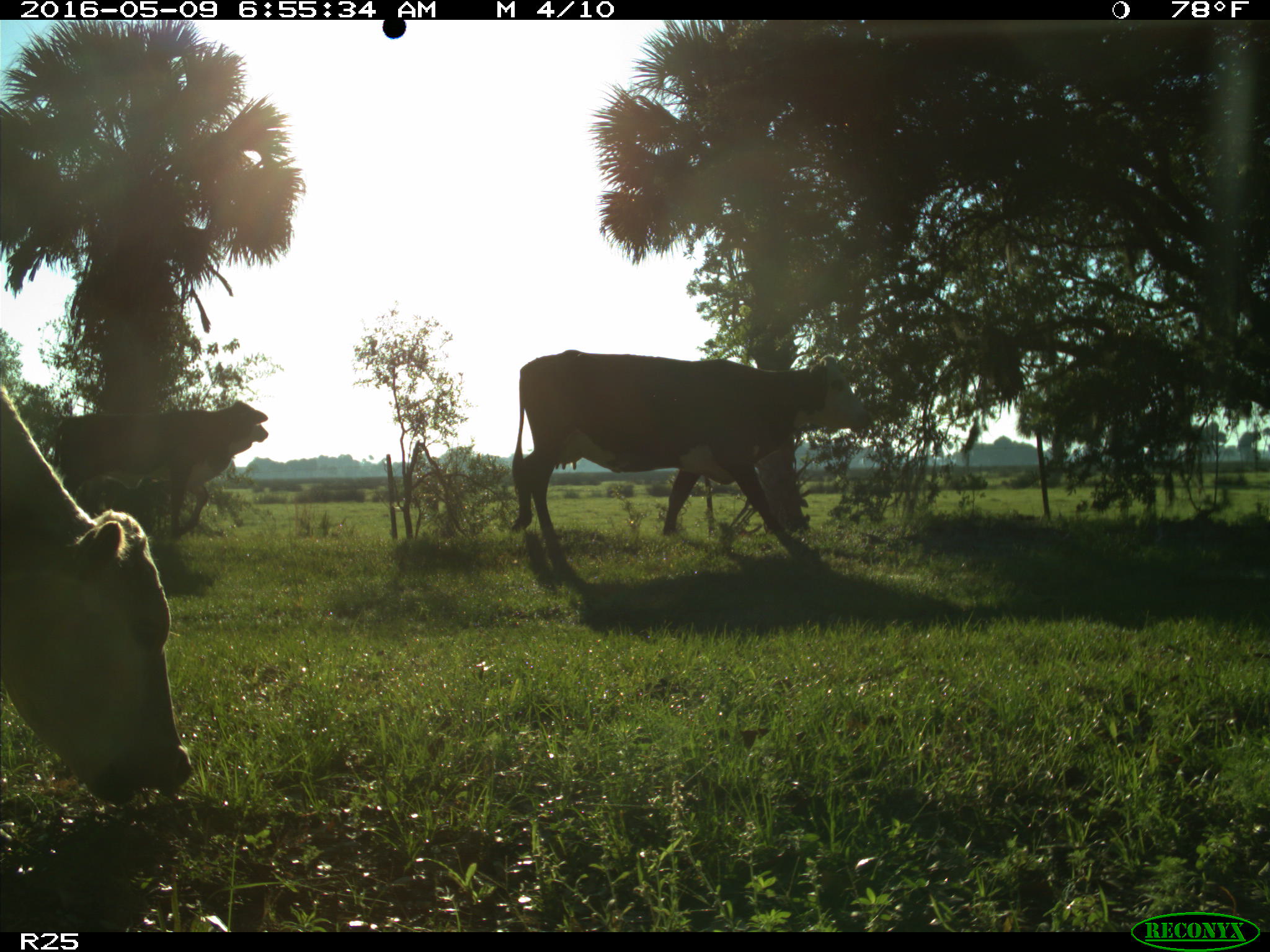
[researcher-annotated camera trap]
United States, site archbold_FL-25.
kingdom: Animalia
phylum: Chordata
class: Mammalia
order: Artiodactyla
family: Bovidae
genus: Bos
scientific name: Bos taurus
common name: domestic cow